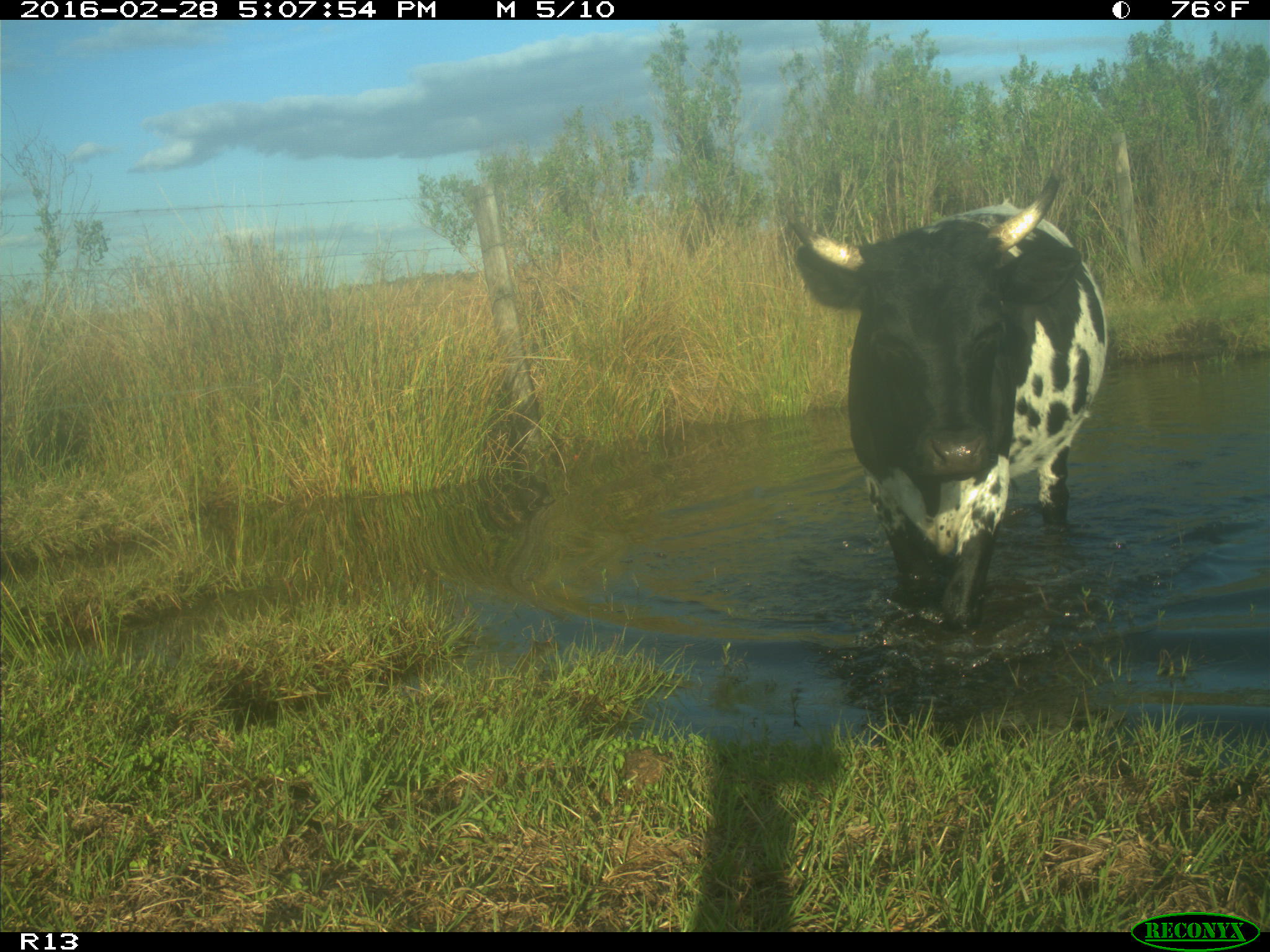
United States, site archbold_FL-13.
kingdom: Animalia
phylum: Chordata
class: Mammalia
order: Artiodactyla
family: Bovidae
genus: Bos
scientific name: Bos taurus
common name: domestic cow